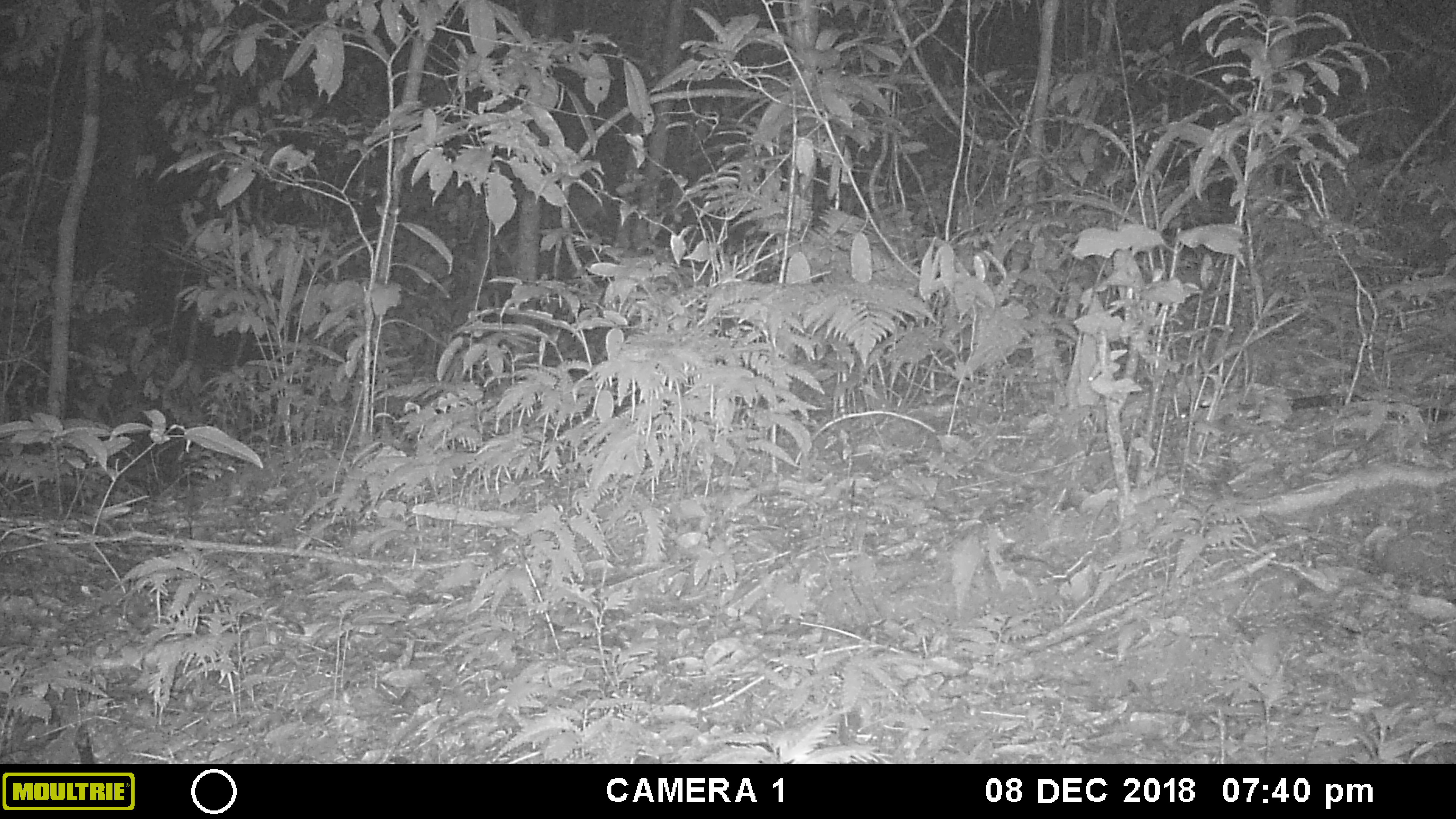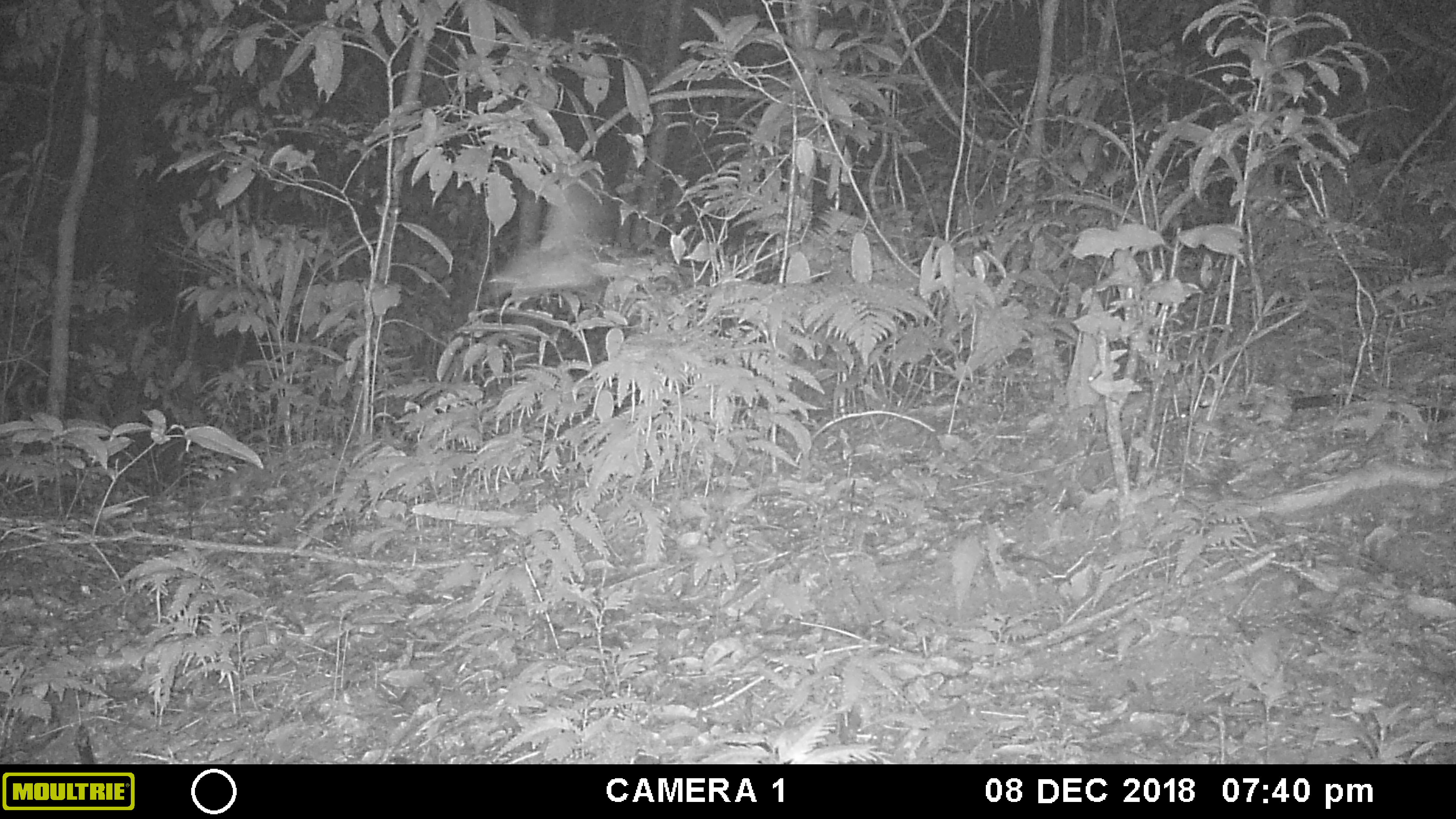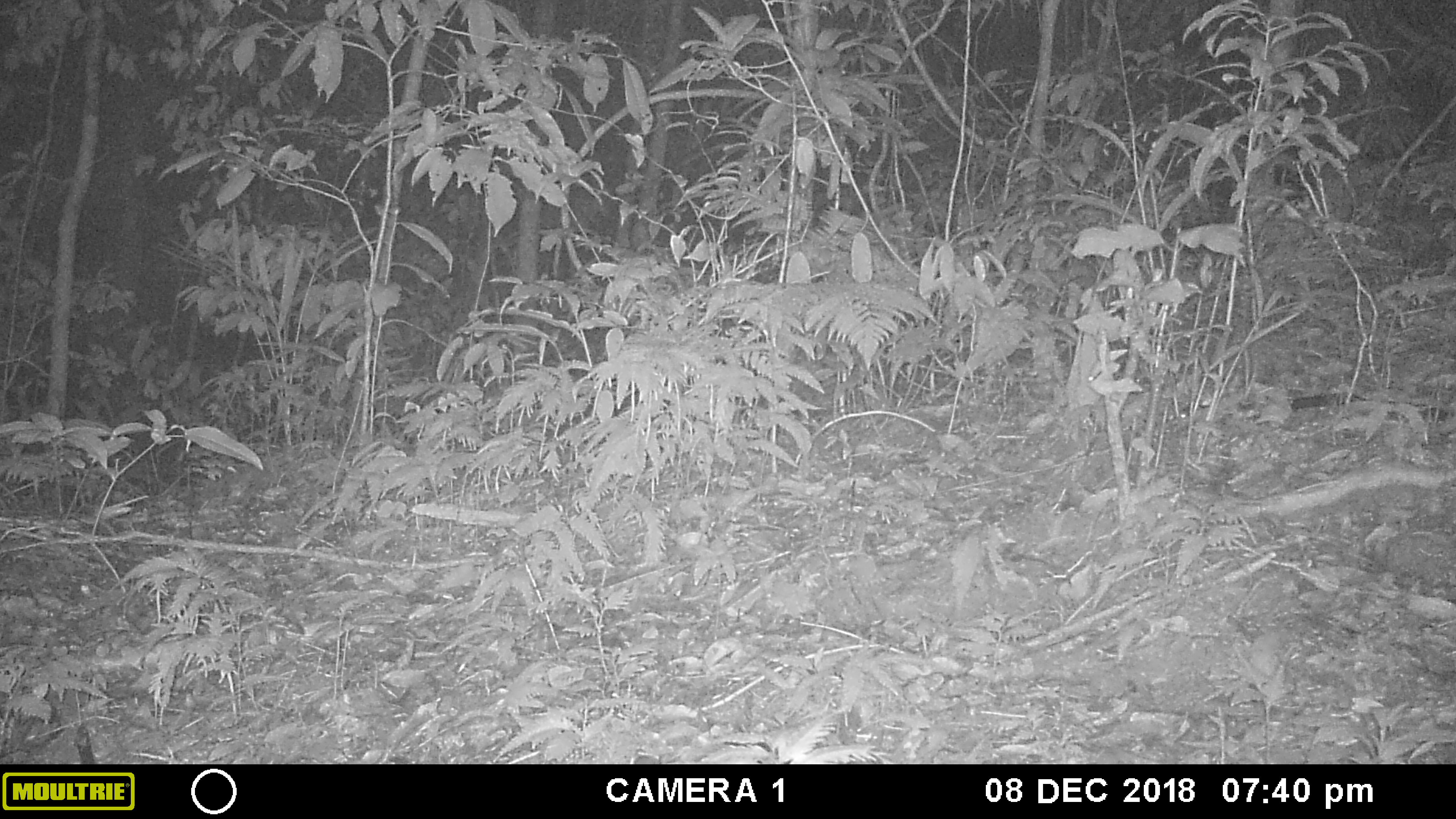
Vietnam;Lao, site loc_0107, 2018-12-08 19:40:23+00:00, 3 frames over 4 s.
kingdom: Animalia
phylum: Chordata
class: Aves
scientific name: Aves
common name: bird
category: unidentified bird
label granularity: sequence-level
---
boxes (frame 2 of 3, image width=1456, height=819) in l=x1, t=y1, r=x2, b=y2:
unidentified bird: l=486, t=181, r=612, b=292